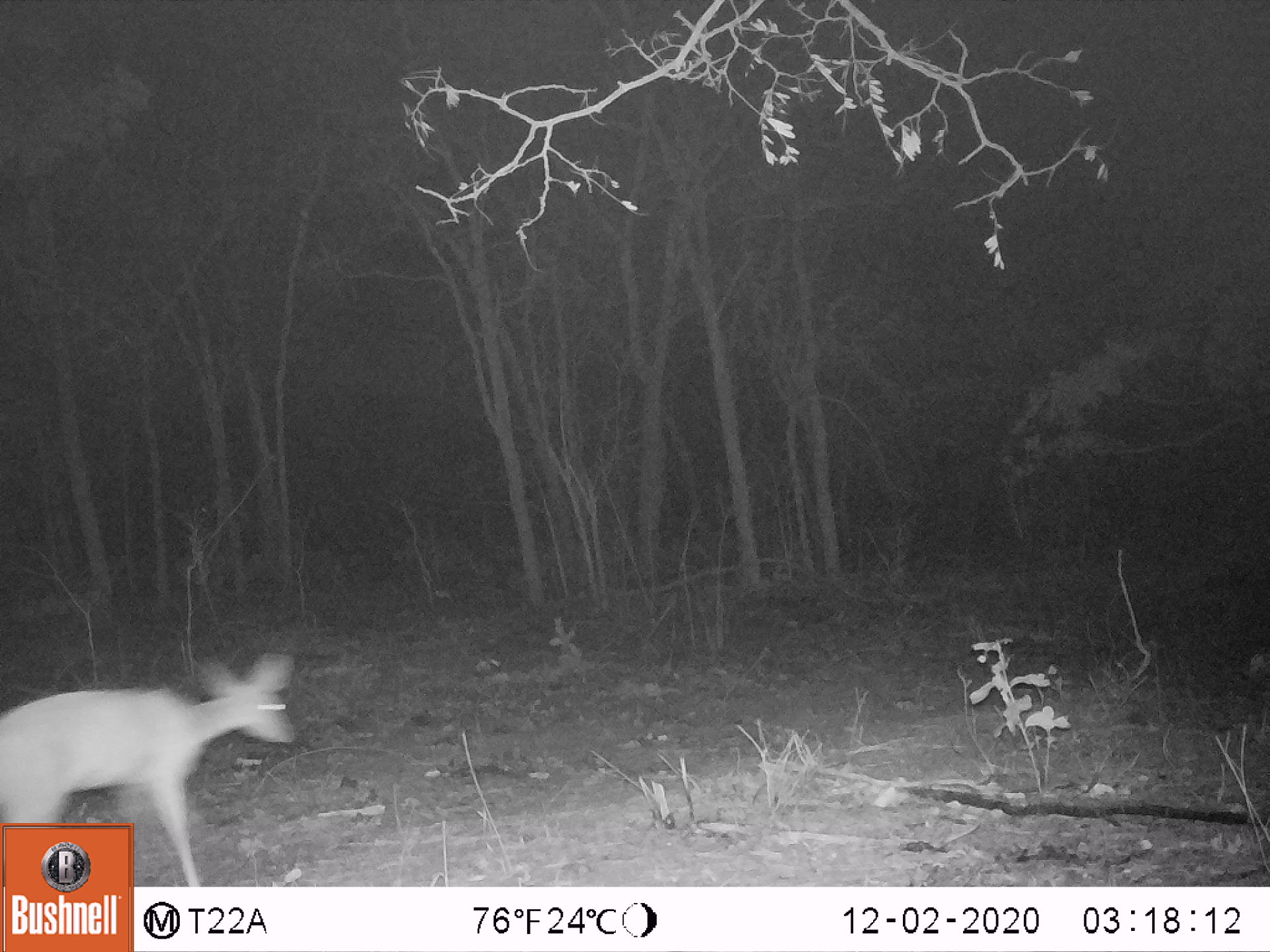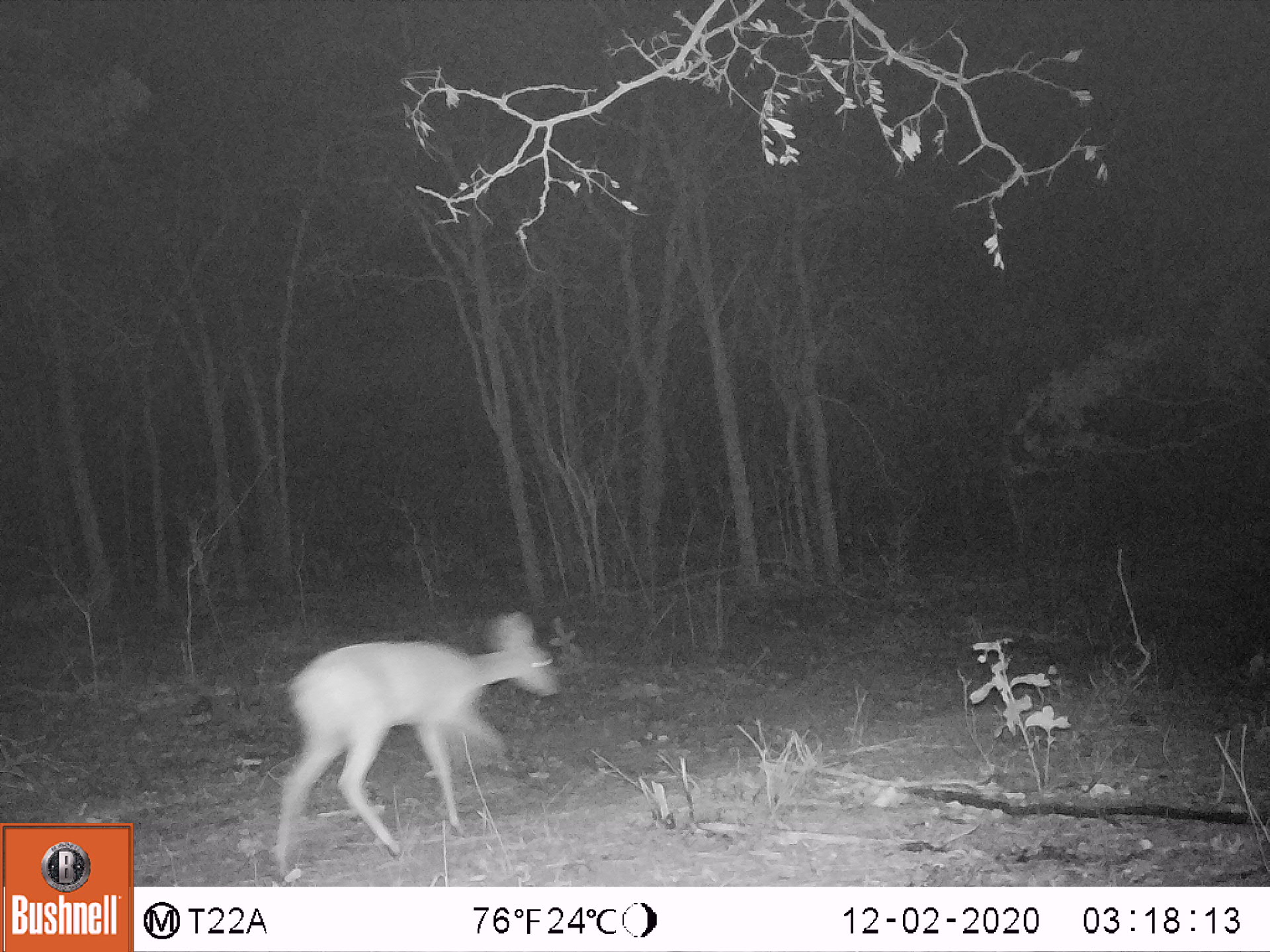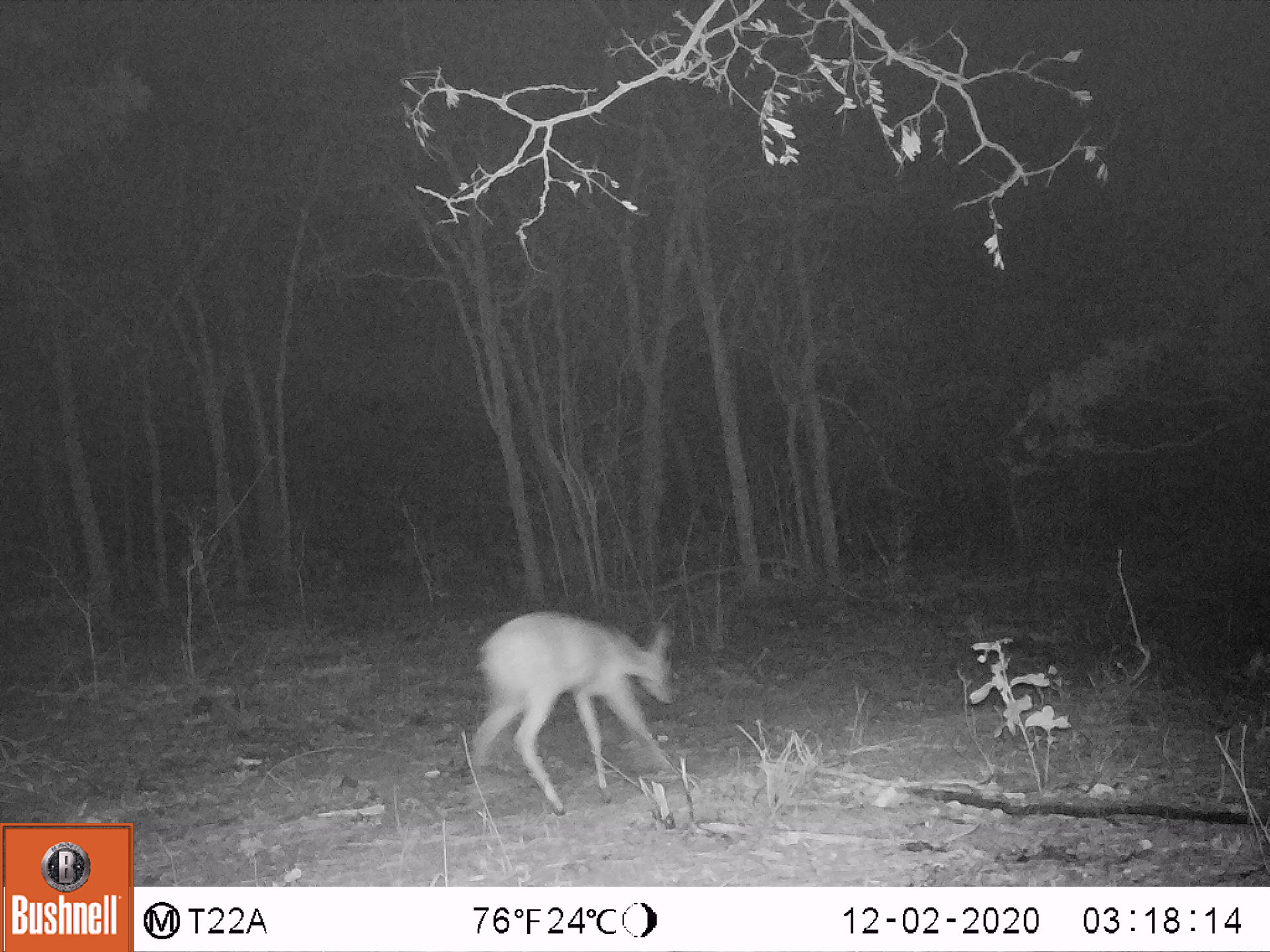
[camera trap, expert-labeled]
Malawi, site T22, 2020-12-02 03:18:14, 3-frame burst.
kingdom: Animalia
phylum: Chordata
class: Mammalia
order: Artiodactyla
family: Bovidae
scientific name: Antilopinae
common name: small antelope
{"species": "small antelope (Antilopinae)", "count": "1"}